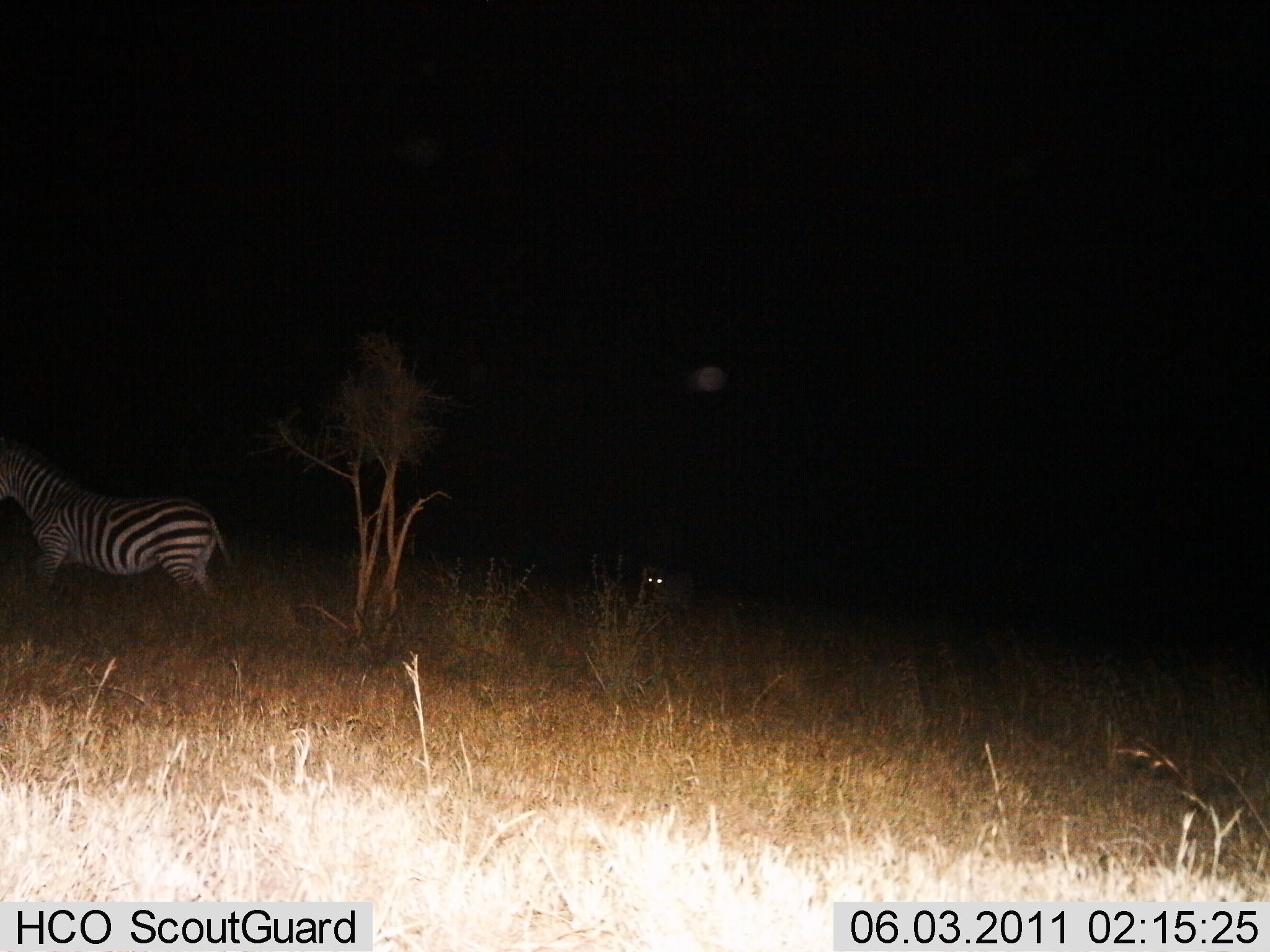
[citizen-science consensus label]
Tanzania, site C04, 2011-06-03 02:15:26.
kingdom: Animalia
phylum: Chordata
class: Mammalia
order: Carnivora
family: Hyaenidae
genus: Crocuta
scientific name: Crocuta crocuta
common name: spotted hyena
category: hyenaspotted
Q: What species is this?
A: Hyenaspotted (spotted hyena) (Crocuta crocuta).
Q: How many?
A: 1.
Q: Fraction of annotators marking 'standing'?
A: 50%.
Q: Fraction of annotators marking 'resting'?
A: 0%.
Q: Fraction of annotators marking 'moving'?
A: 50%.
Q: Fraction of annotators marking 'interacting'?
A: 0%.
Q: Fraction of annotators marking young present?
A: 0%.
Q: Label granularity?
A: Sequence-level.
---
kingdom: Animalia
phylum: Chordata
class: Mammalia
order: Perissodactyla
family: Equidae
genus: Equus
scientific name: Equus quagga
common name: plains zebra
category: zebra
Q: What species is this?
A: Zebra (plains zebra) (Equus quagga).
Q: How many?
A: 1.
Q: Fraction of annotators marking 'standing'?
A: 70%.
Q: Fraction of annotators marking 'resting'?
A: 10%.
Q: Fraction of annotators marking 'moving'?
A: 30%.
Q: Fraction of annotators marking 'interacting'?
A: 0%.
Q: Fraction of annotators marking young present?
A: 0%.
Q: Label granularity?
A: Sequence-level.